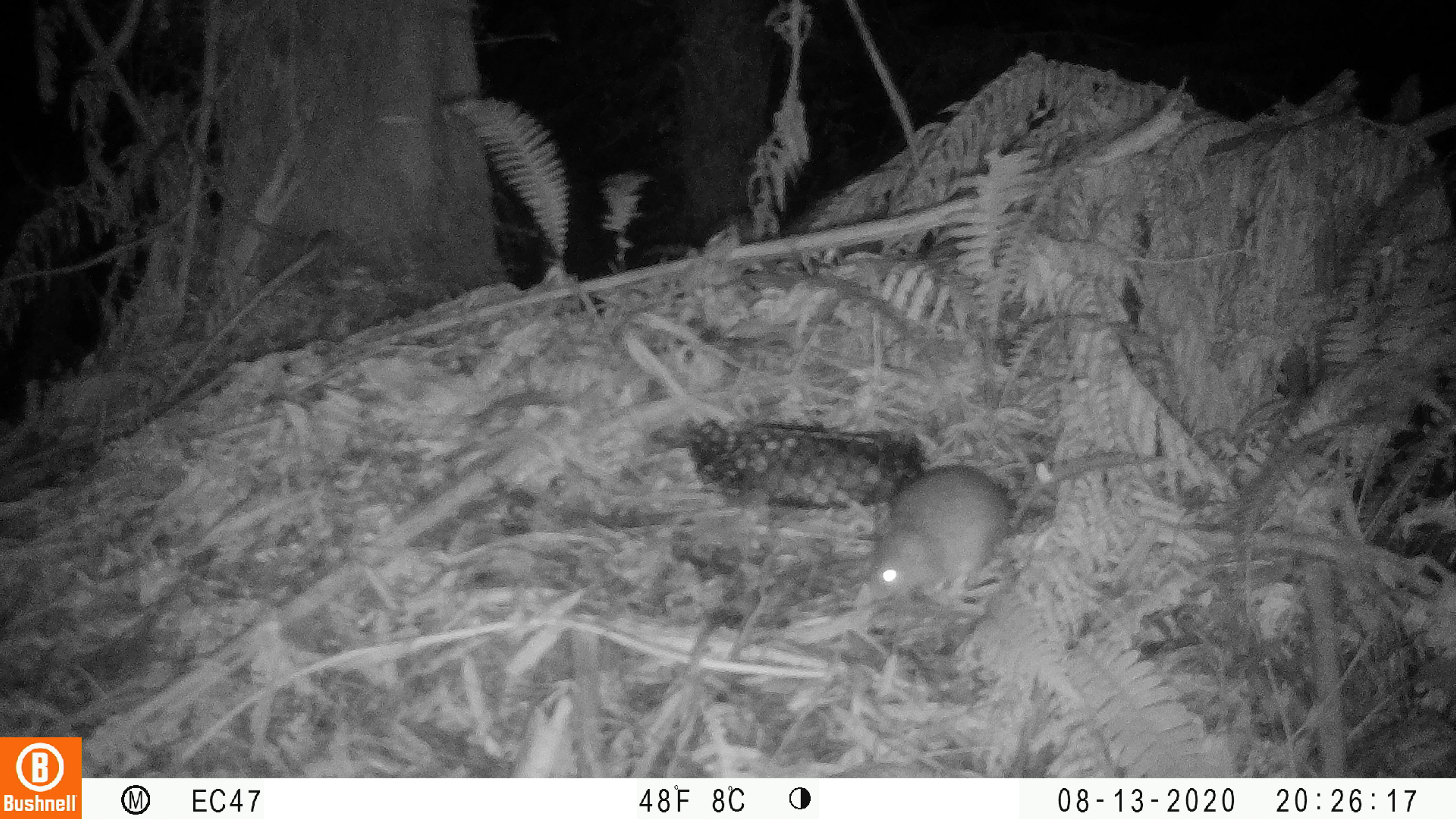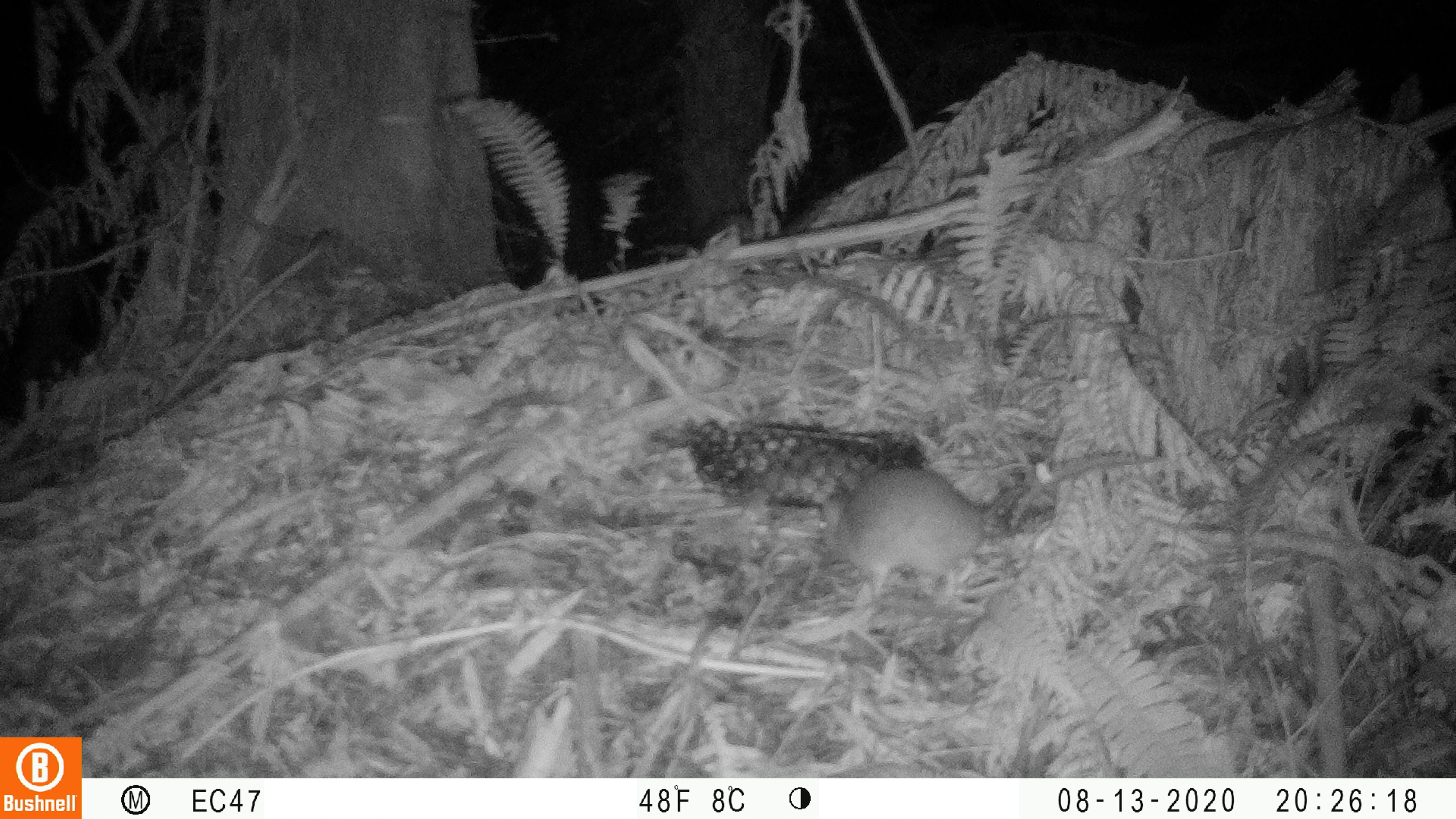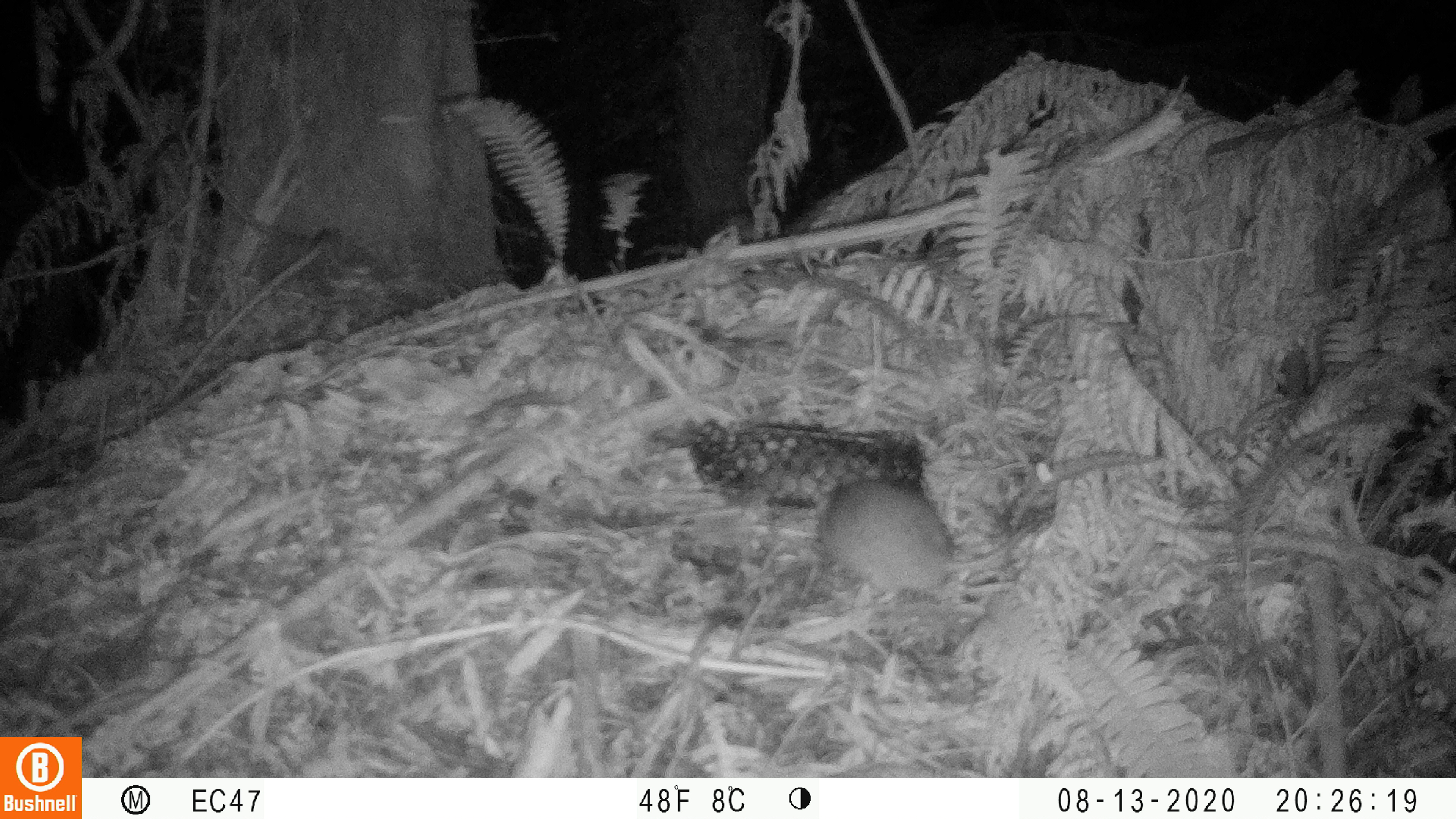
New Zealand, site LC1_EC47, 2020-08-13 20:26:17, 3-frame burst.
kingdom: Animalia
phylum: Chordata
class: Mammalia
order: Rodentia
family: Muridae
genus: Rattus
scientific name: Rattus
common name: rat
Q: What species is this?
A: Rat (Rattus).